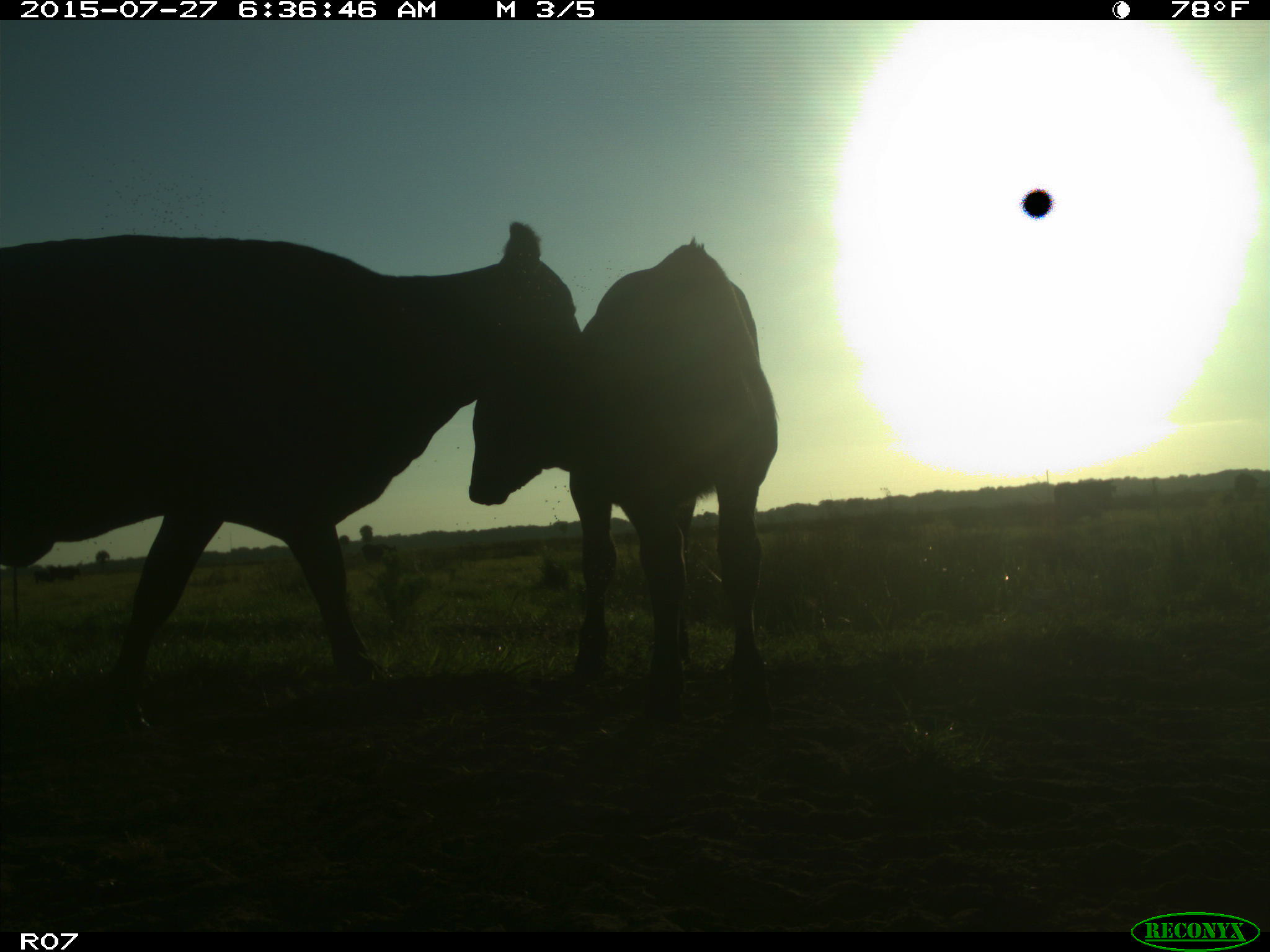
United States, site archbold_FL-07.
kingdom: Animalia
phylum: Chordata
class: Mammalia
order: Artiodactyla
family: Bovidae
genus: Bos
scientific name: Bos taurus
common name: domestic cow